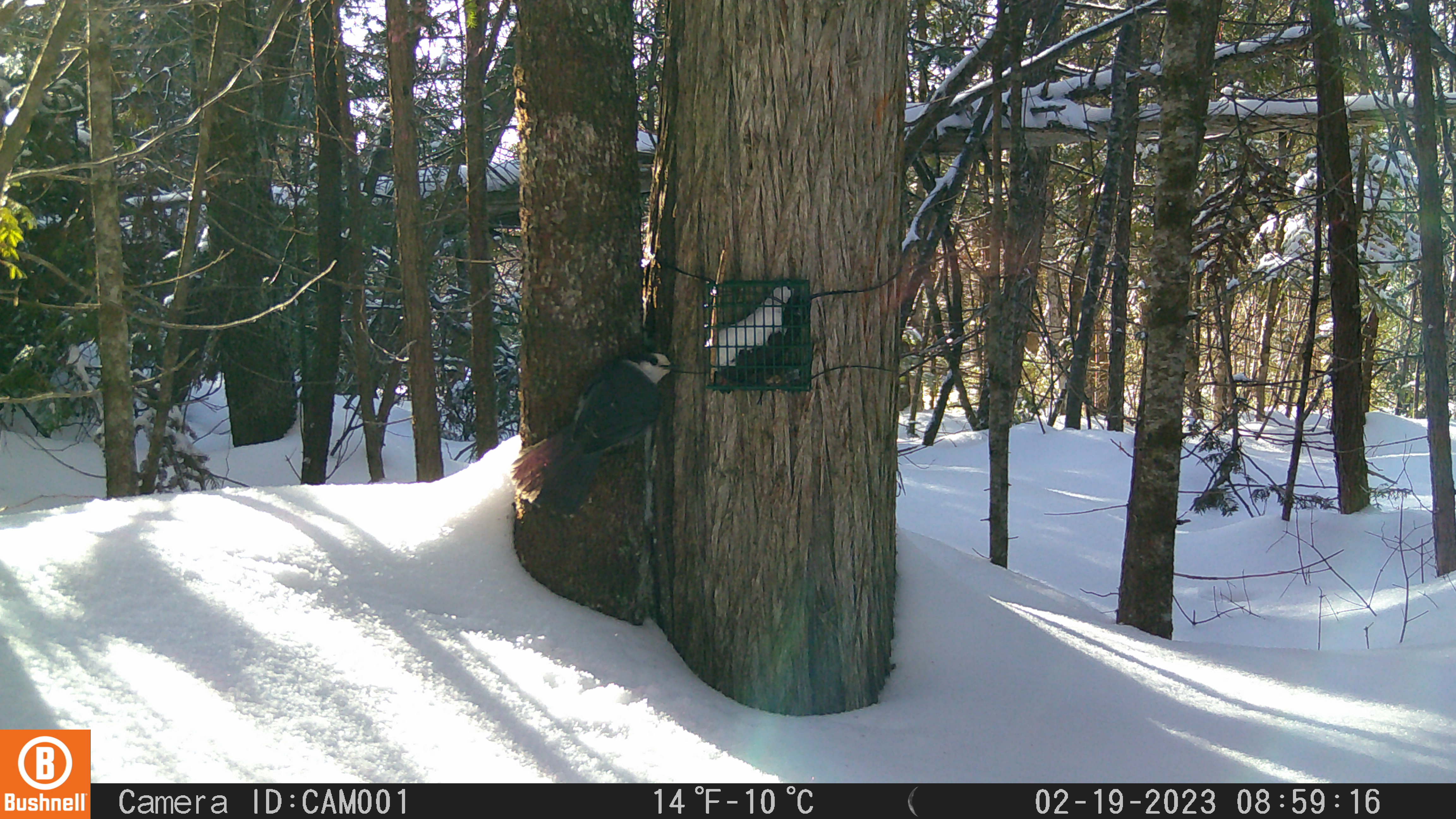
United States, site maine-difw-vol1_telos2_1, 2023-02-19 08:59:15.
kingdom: Animalia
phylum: Chordata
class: Aves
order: Passeriformes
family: Corvidae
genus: Perisoreus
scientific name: Perisoreus canadensis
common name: canada jay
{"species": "canada jay (Perisoreus canadensis)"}